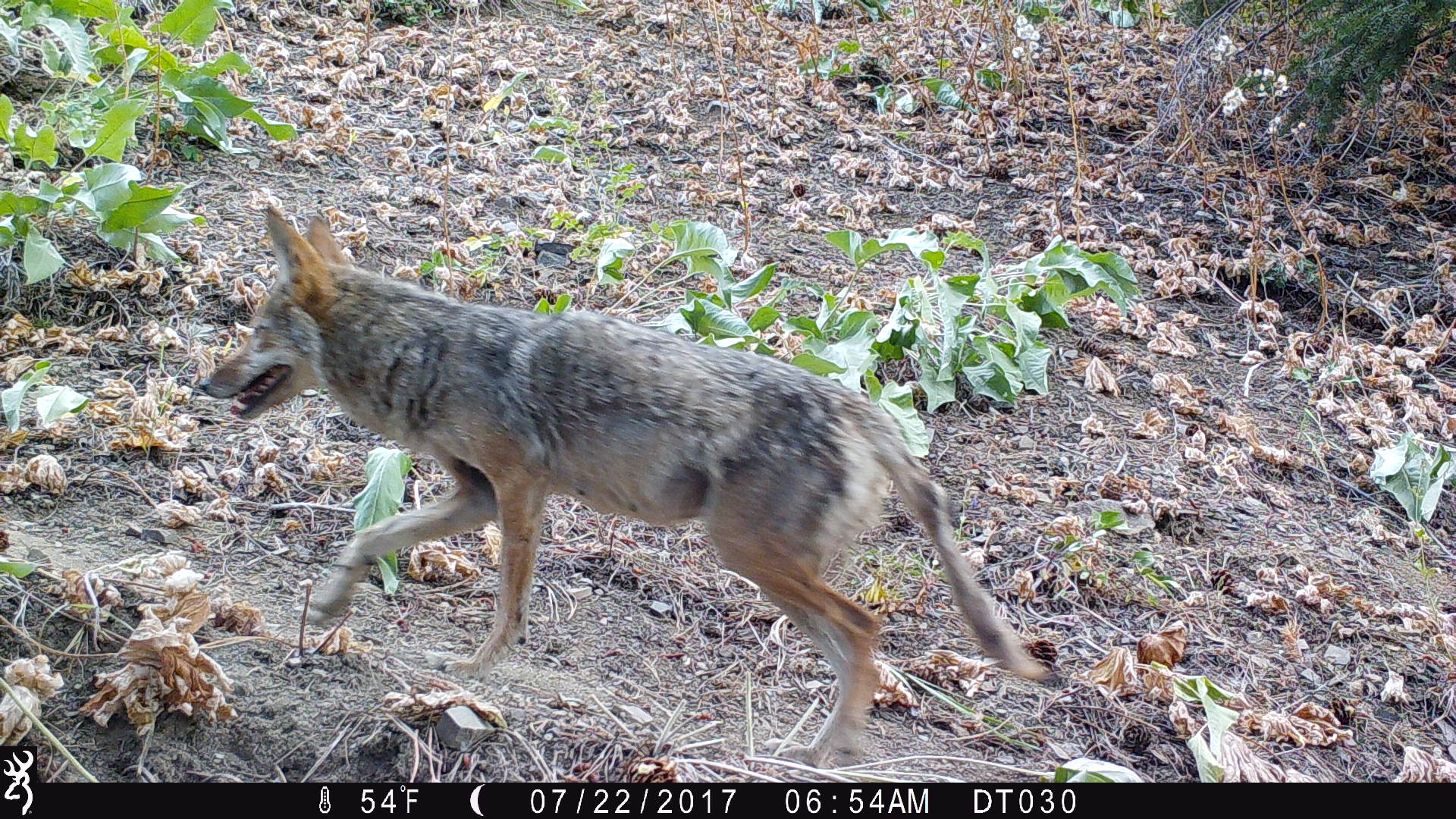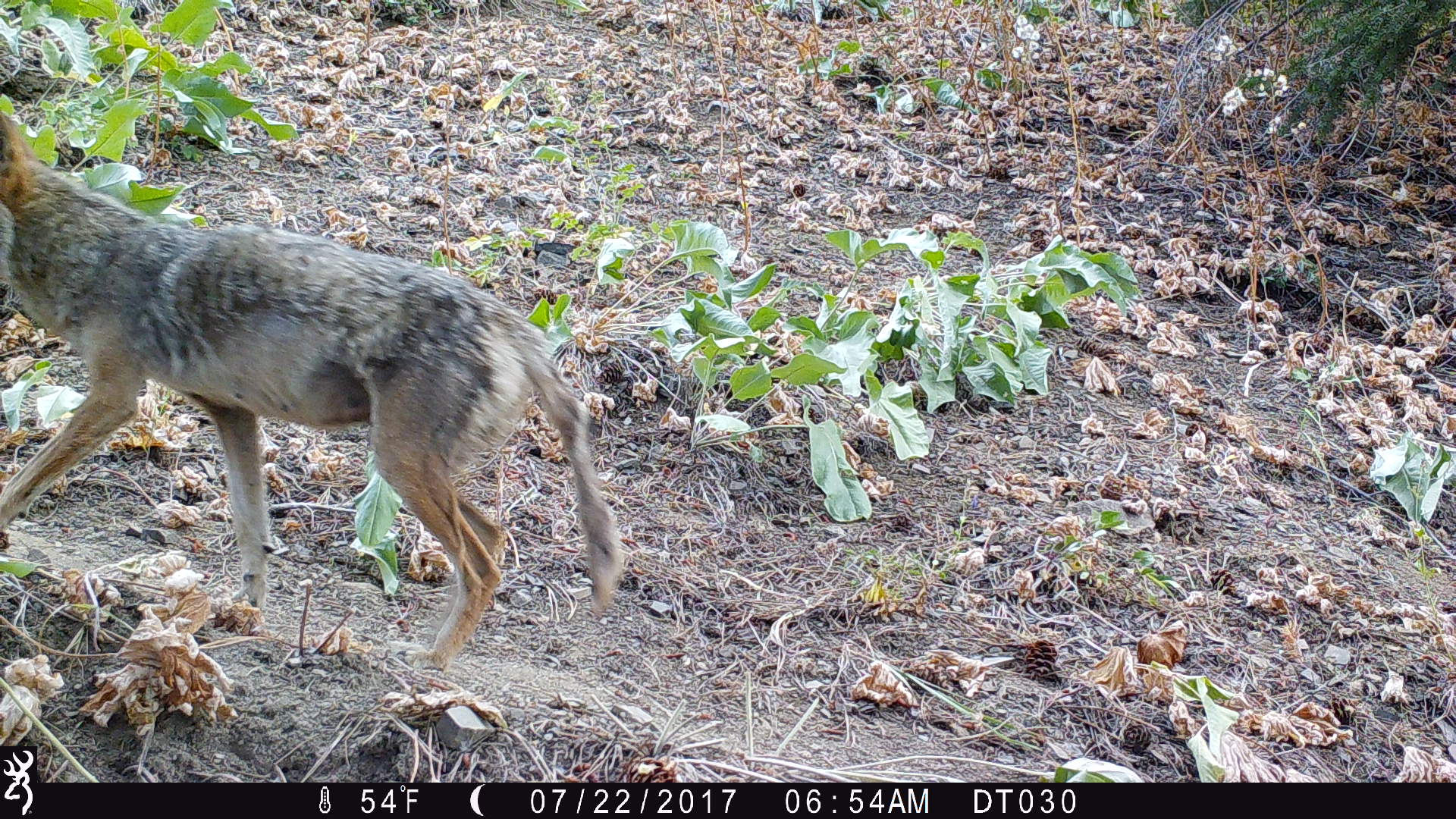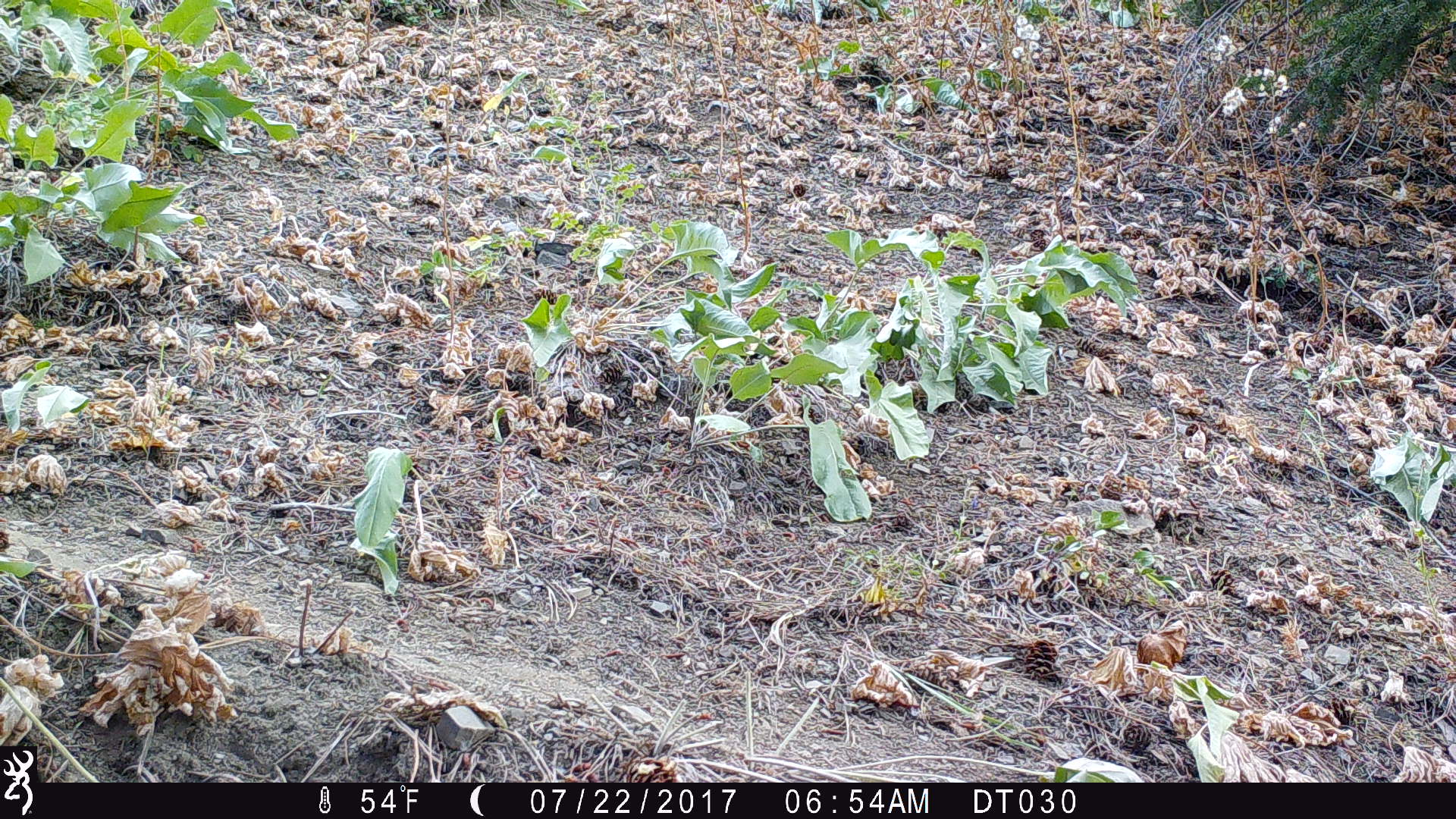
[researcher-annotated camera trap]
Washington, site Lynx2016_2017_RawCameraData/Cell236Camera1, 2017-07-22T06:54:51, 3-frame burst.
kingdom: Animalia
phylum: Chordata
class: Mammalia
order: Carnivora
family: Canidae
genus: Canis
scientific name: Canis latrans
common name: coyote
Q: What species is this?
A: Canis latrans (coyote).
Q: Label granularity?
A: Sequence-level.